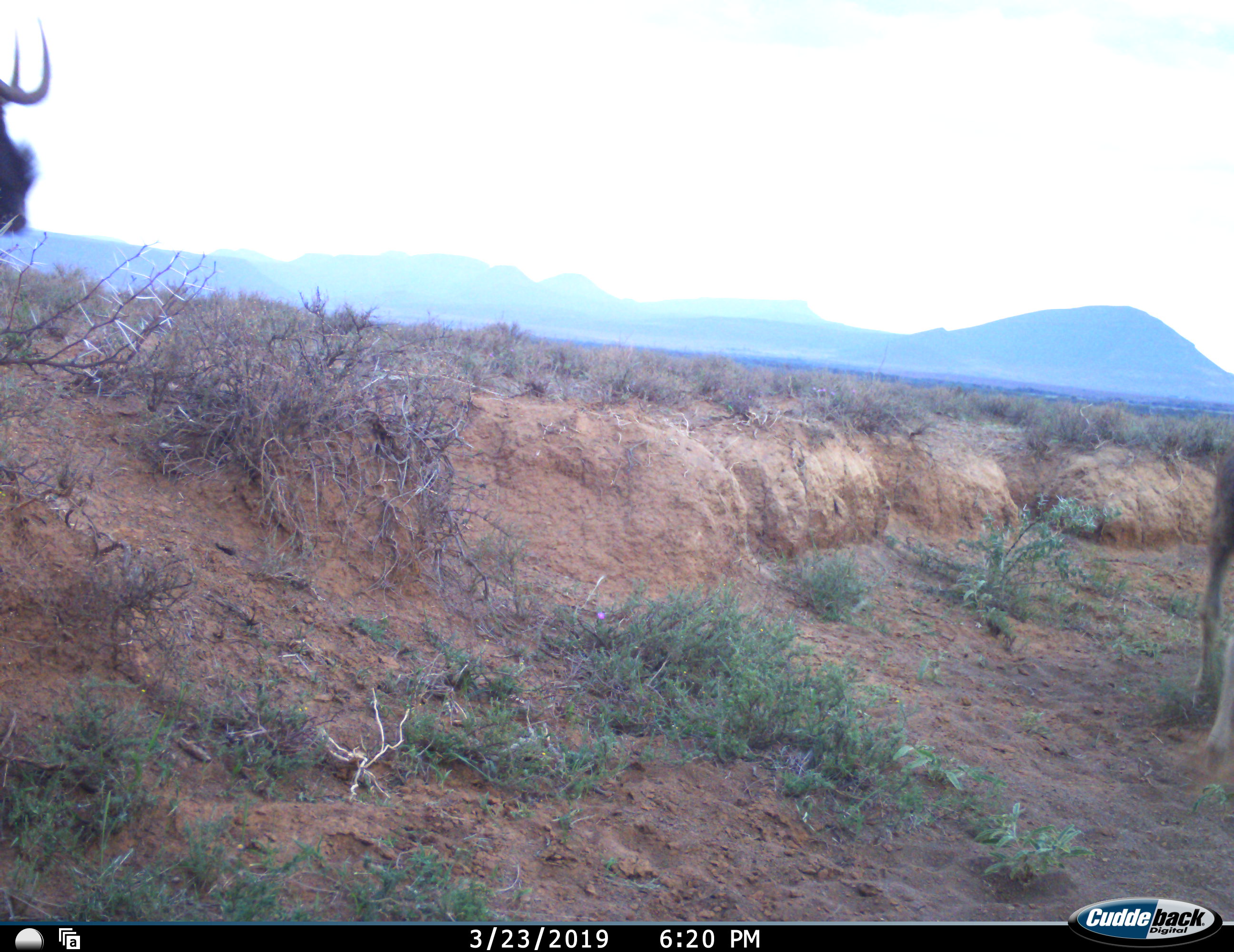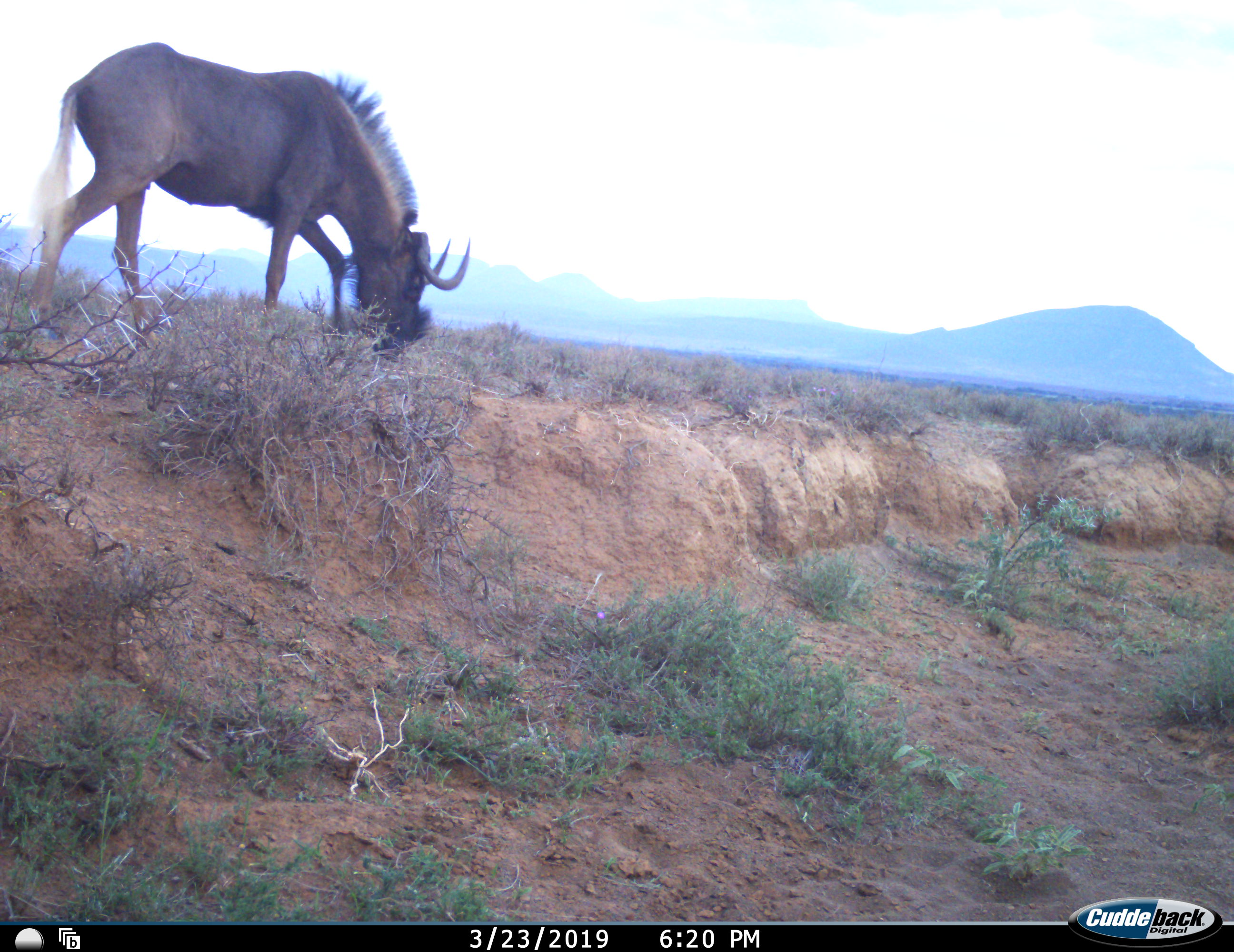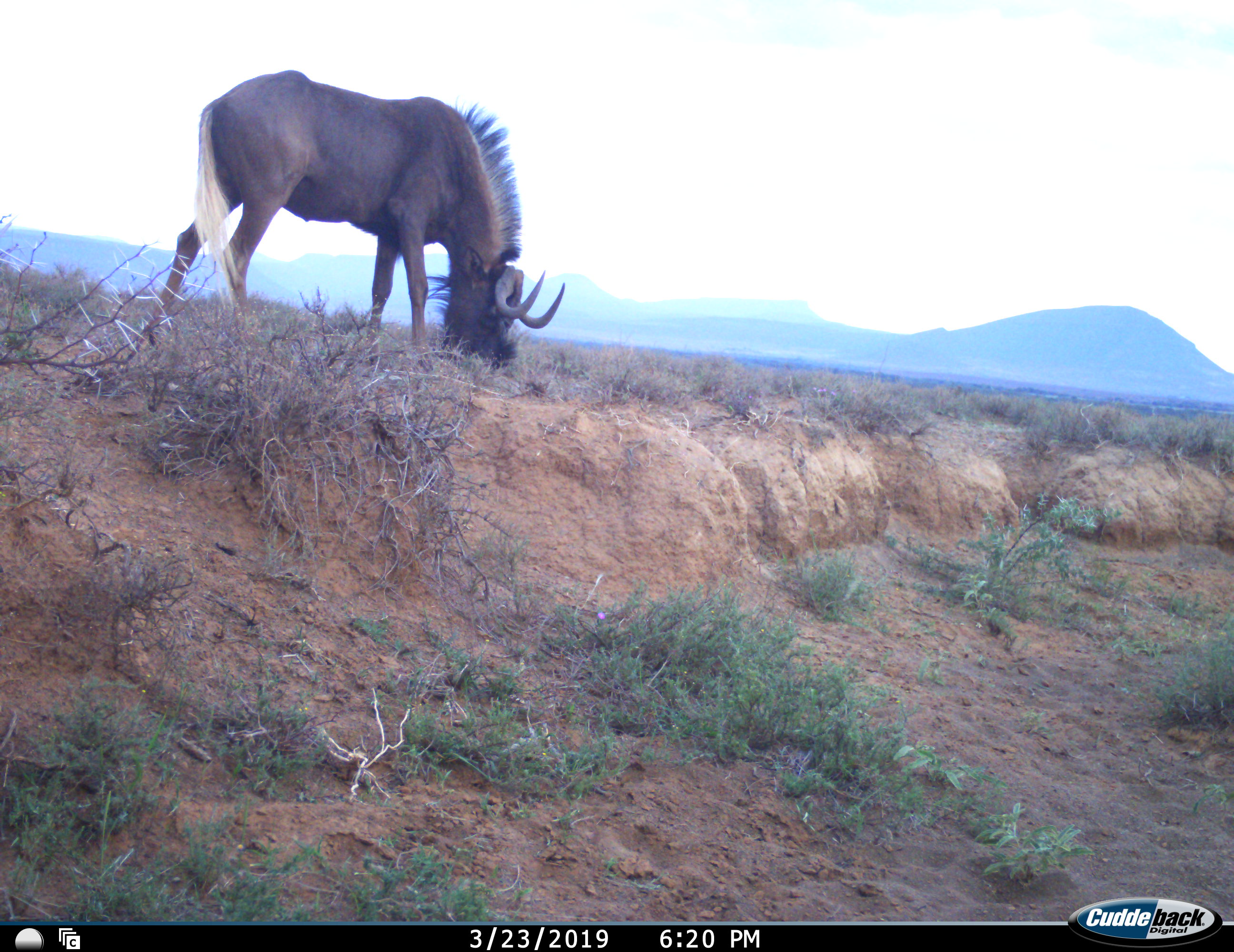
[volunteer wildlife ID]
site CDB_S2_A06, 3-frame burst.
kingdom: Animalia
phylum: Chordata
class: Mammalia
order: Artiodactyla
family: Bovidae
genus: Connochaetes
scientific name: Connochaetes gnou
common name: black wildebeest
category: wildebeestblack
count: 2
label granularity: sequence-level